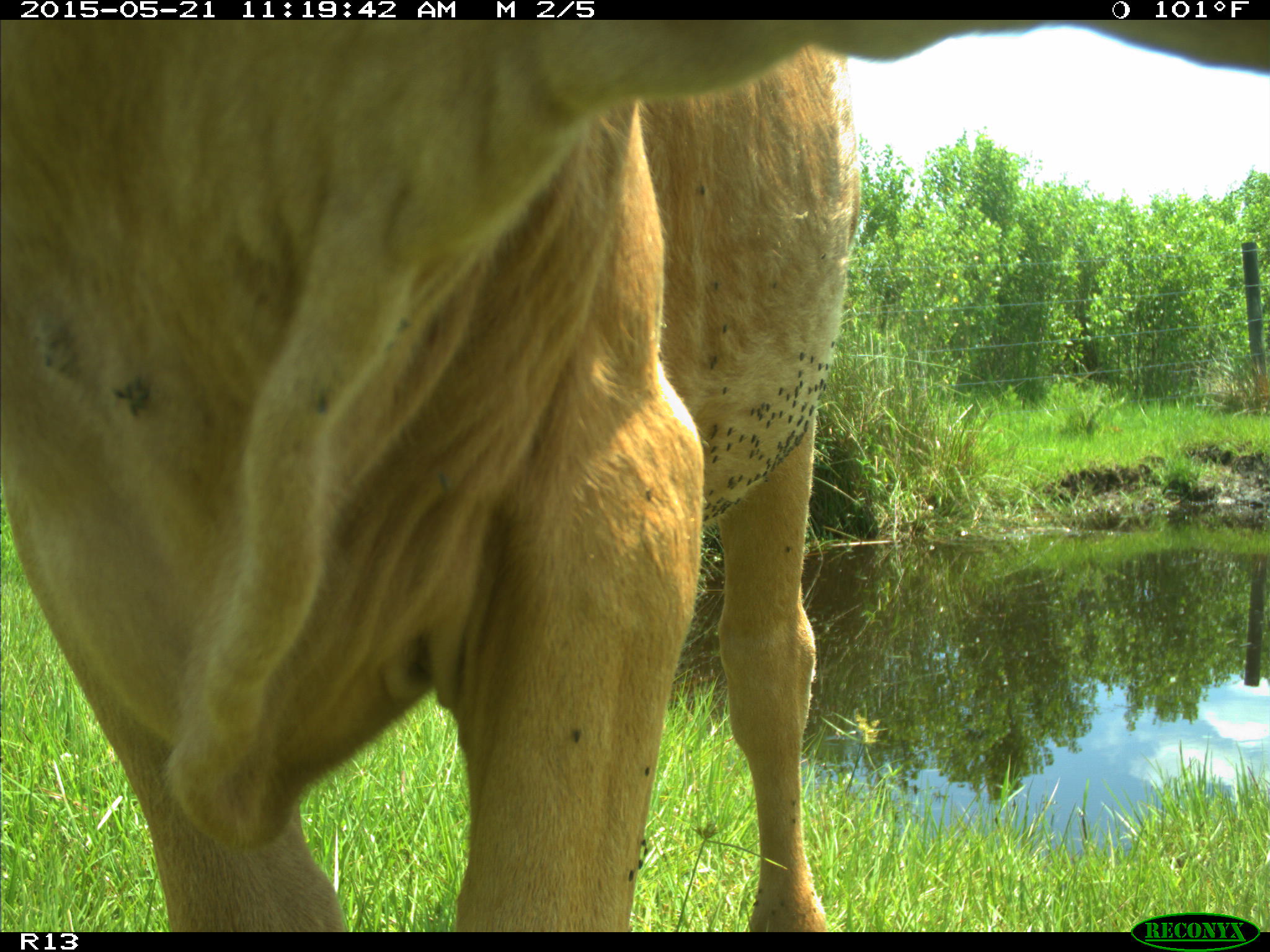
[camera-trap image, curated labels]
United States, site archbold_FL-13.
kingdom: Animalia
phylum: Chordata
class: Mammalia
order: Artiodactyla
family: Bovidae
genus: Bos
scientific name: Bos taurus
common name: domestic cow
Bos taurus (domestic cow).